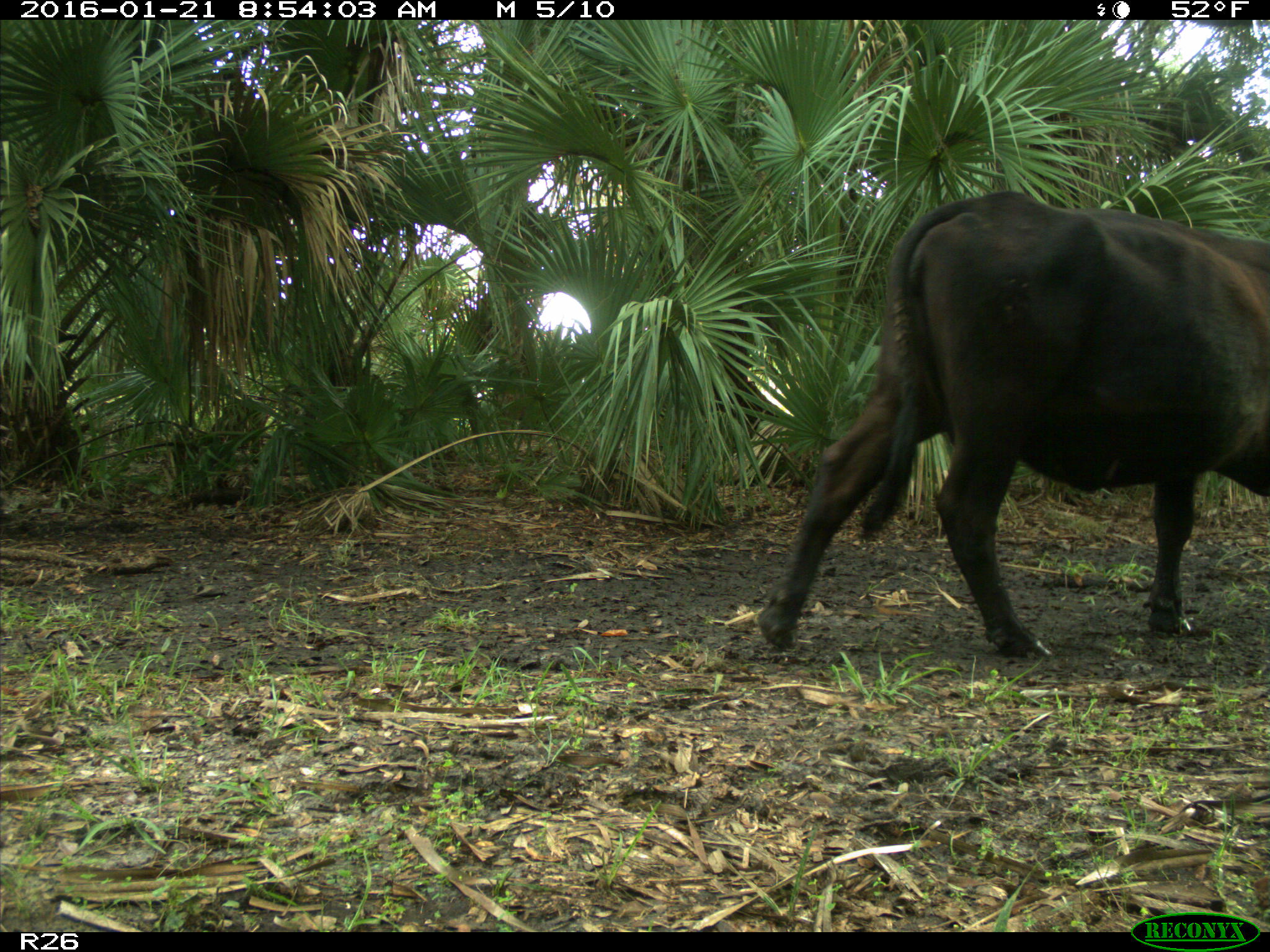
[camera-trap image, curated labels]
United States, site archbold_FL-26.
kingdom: Animalia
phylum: Chordata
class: Mammalia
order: Artiodactyla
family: Bovidae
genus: Bos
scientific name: Bos taurus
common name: domestic cow